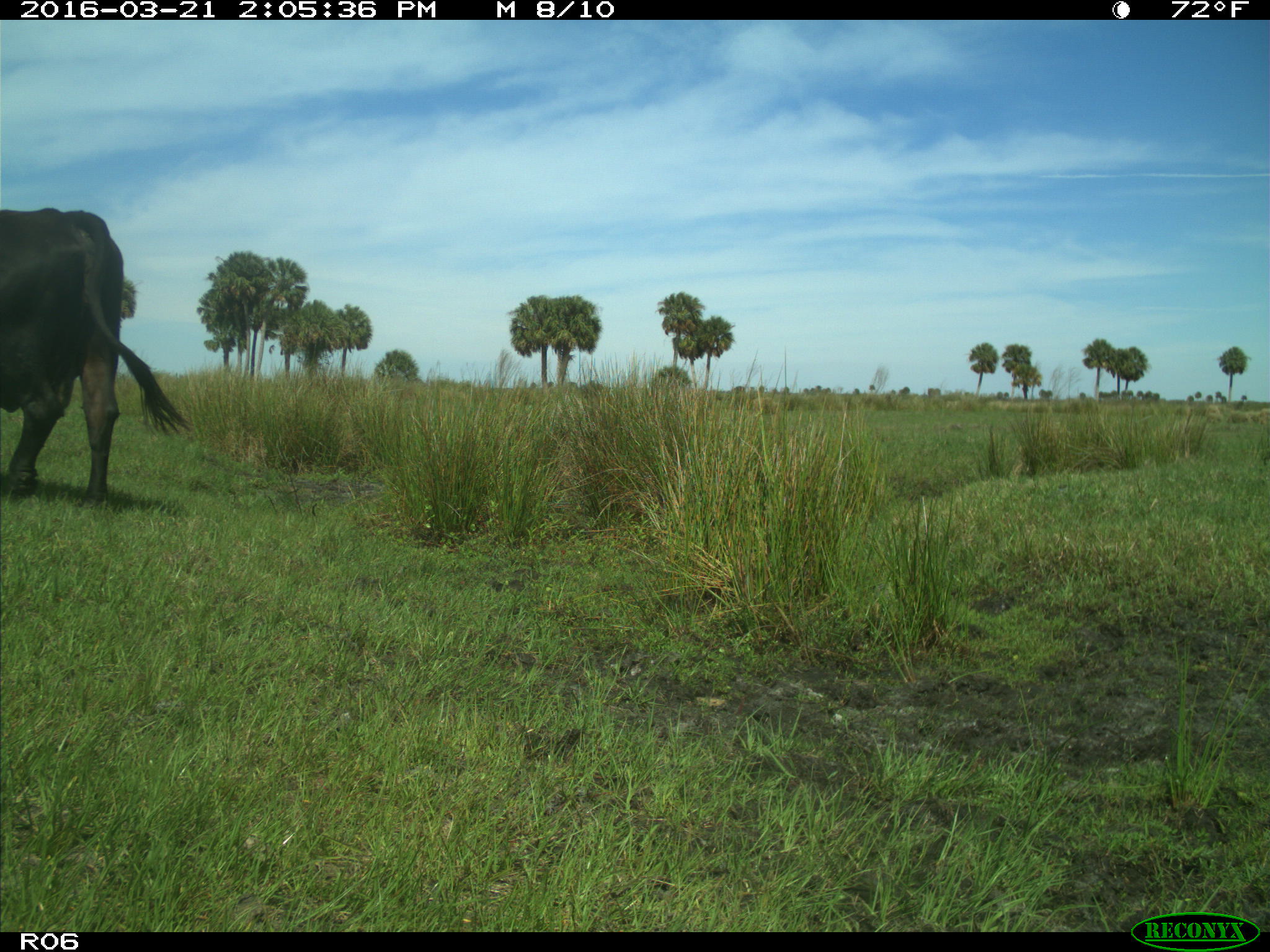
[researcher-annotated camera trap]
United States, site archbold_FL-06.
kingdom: Animalia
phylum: Chordata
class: Mammalia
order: Artiodactyla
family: Bovidae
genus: Bos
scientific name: Bos taurus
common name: domestic cow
Bos taurus (domestic cow).